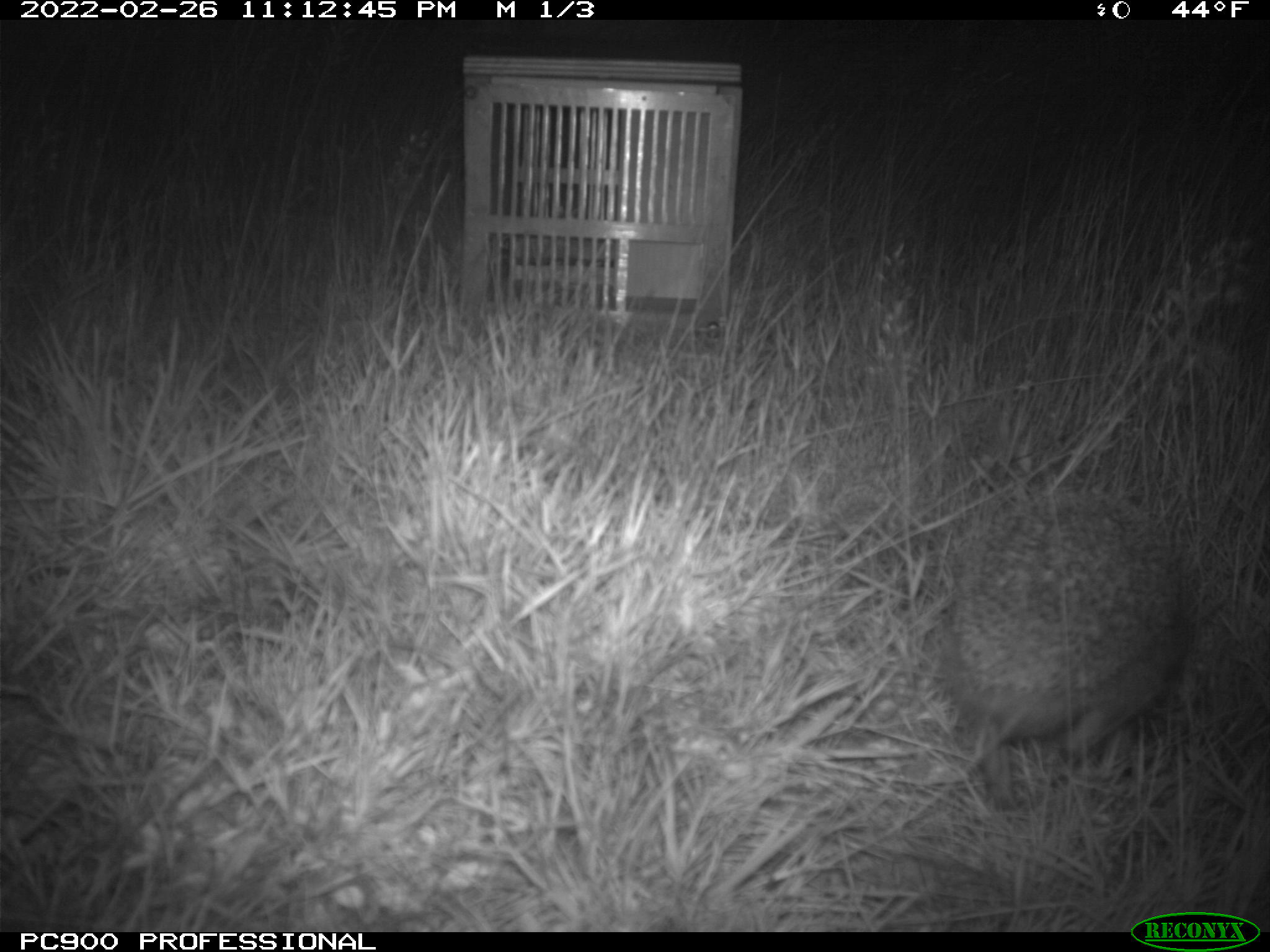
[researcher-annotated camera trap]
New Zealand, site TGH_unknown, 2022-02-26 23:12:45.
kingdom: Animalia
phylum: Chordata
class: Mammalia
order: Eulipotyphla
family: Erinaceidae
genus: Erinaceus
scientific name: Erinaceus europaeus europaeus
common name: european hedgehog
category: hedgehog